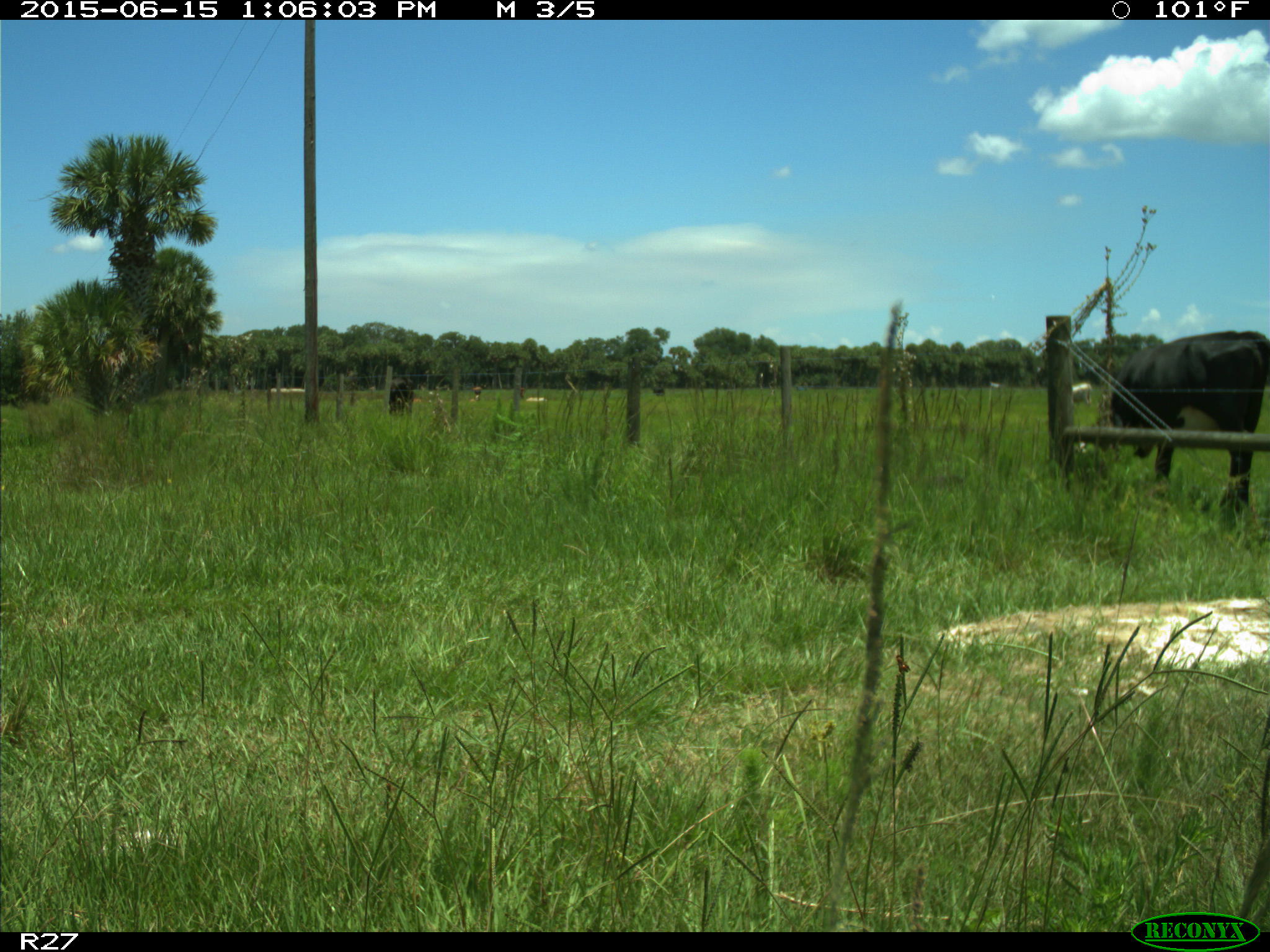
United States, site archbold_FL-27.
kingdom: Animalia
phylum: Chordata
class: Mammalia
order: Artiodactyla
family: Bovidae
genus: Bos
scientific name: Bos taurus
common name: domestic cow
Bos taurus (domestic cow).